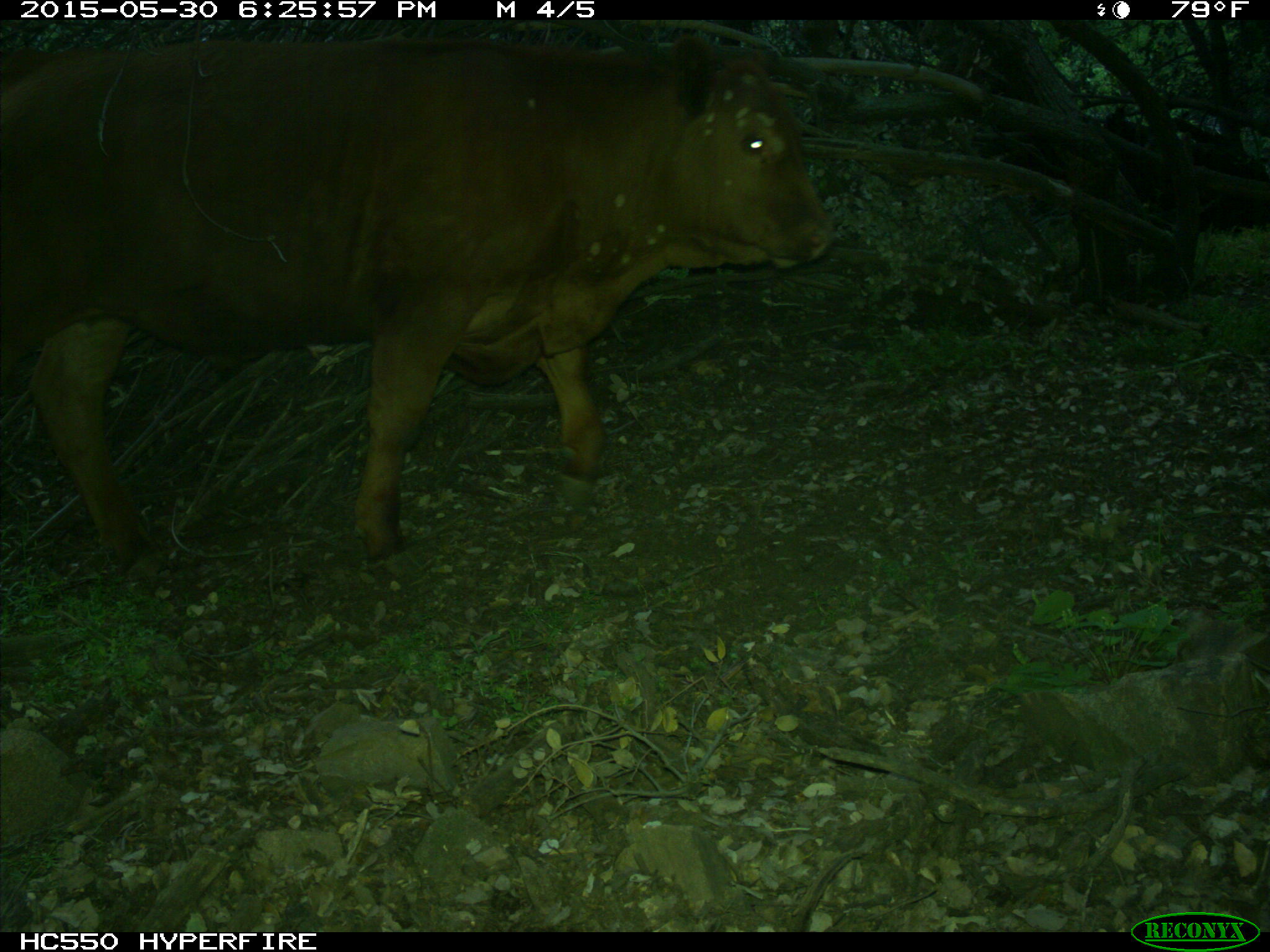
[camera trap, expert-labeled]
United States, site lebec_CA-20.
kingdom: Animalia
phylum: Chordata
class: Mammalia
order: Artiodactyla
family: Bovidae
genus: Bos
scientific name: Bos taurus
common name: domestic cow